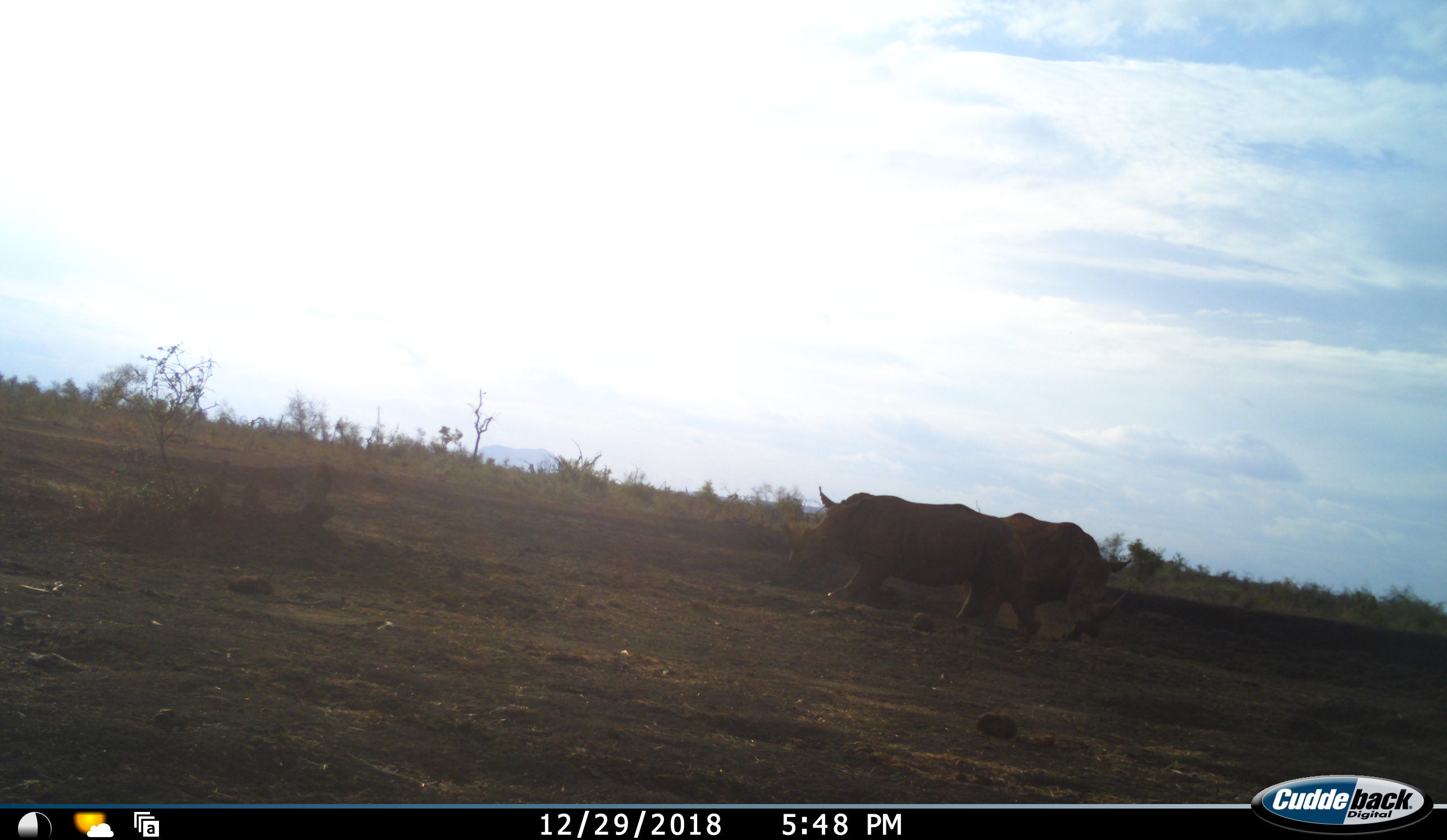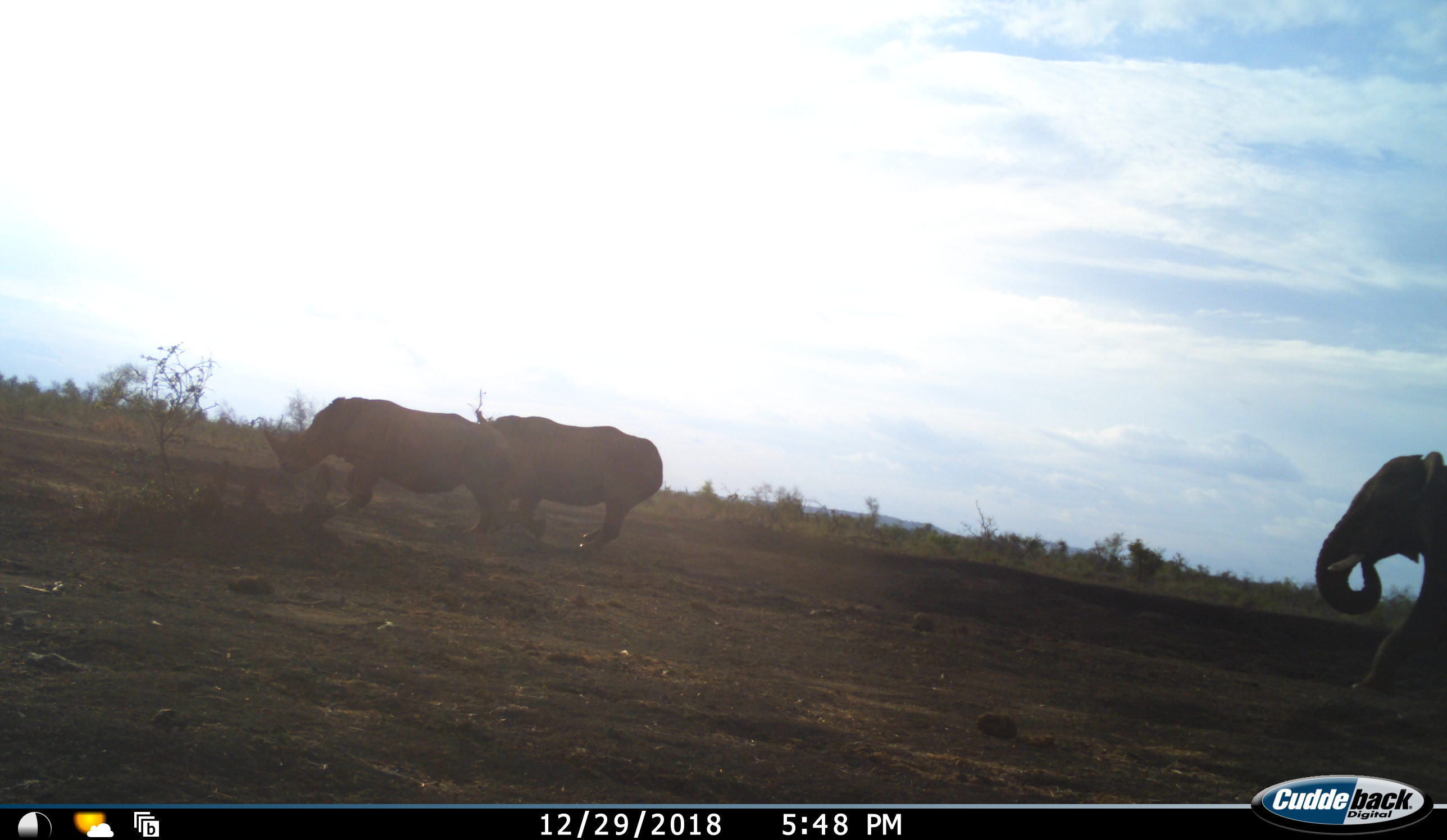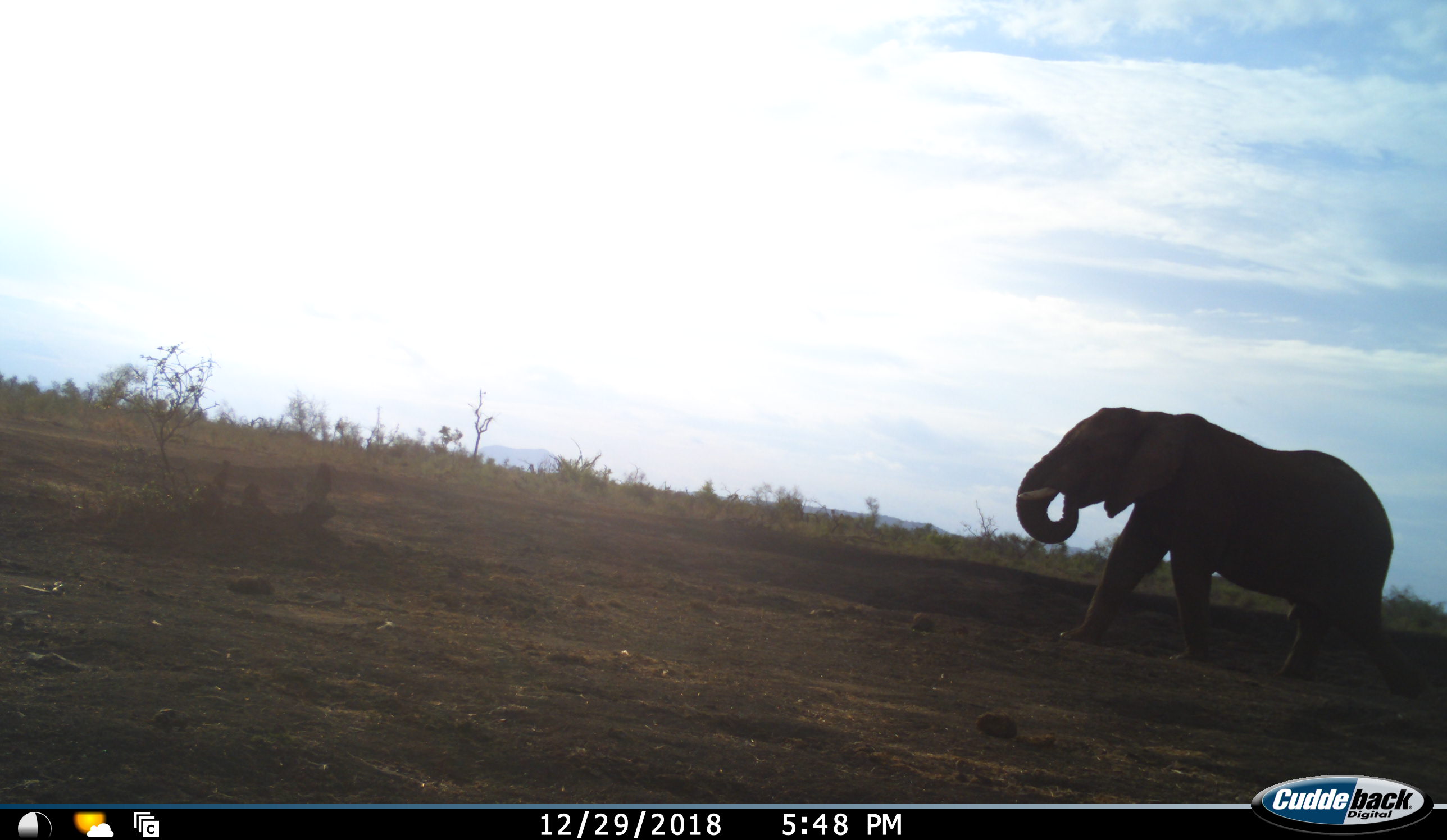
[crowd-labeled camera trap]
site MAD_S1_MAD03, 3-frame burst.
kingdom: Animalia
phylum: Chordata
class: Mammalia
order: Proboscidea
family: Elephantidae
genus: Loxodonta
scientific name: Loxodonta africana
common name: african bush elephant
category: elephant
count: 1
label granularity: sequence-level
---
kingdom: Animalia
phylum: Chordata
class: Mammalia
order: Perissodactyla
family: Rhinocerotidae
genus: Diceros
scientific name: Diceros bicornis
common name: black rhinoceros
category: rhinocerosblack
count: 2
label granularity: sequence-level